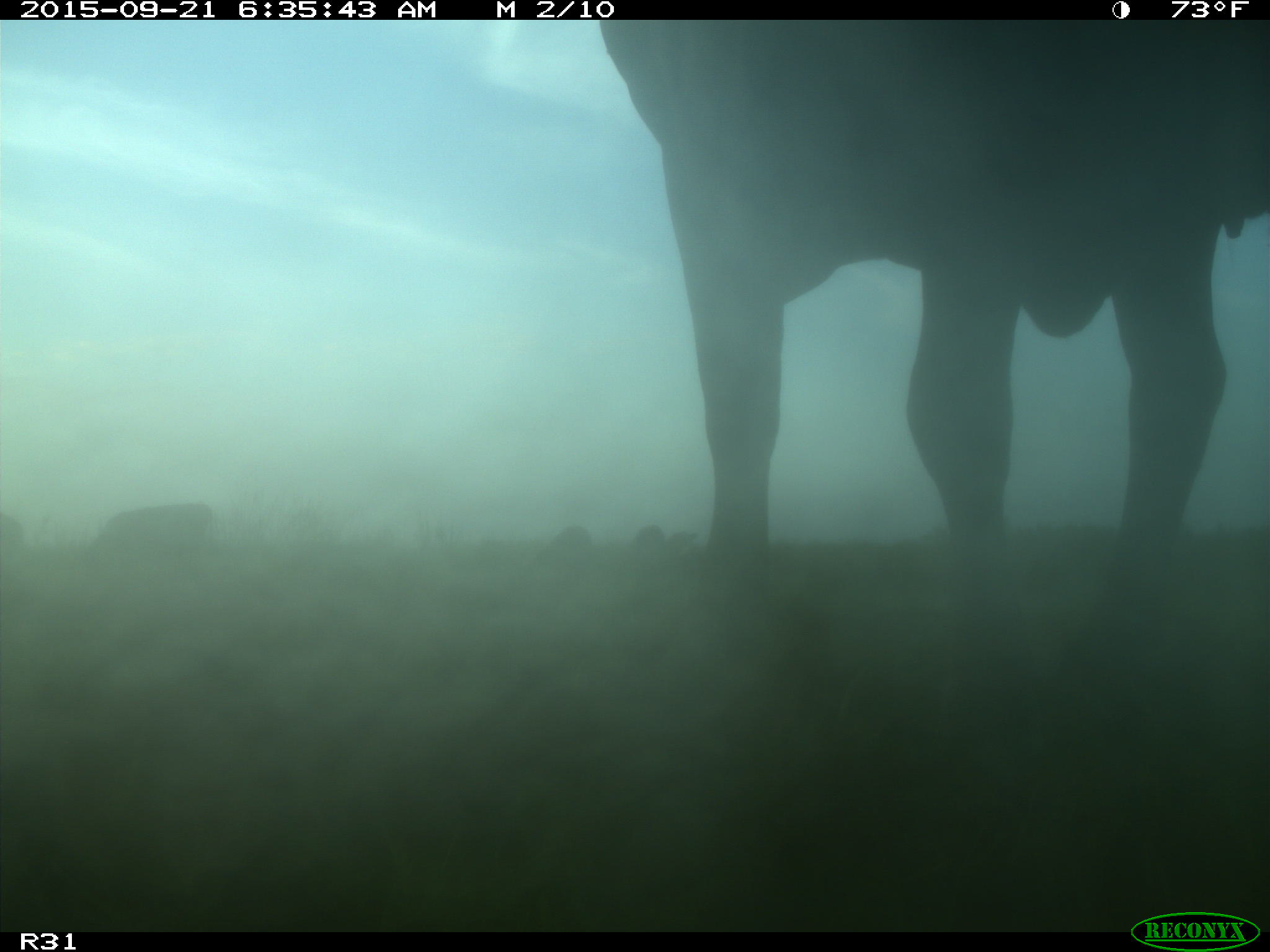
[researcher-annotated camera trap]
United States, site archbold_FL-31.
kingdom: Animalia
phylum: Chordata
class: Mammalia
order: Artiodactyla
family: Bovidae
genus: Bos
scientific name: Bos taurus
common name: domestic cow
Bos taurus (domestic cow).